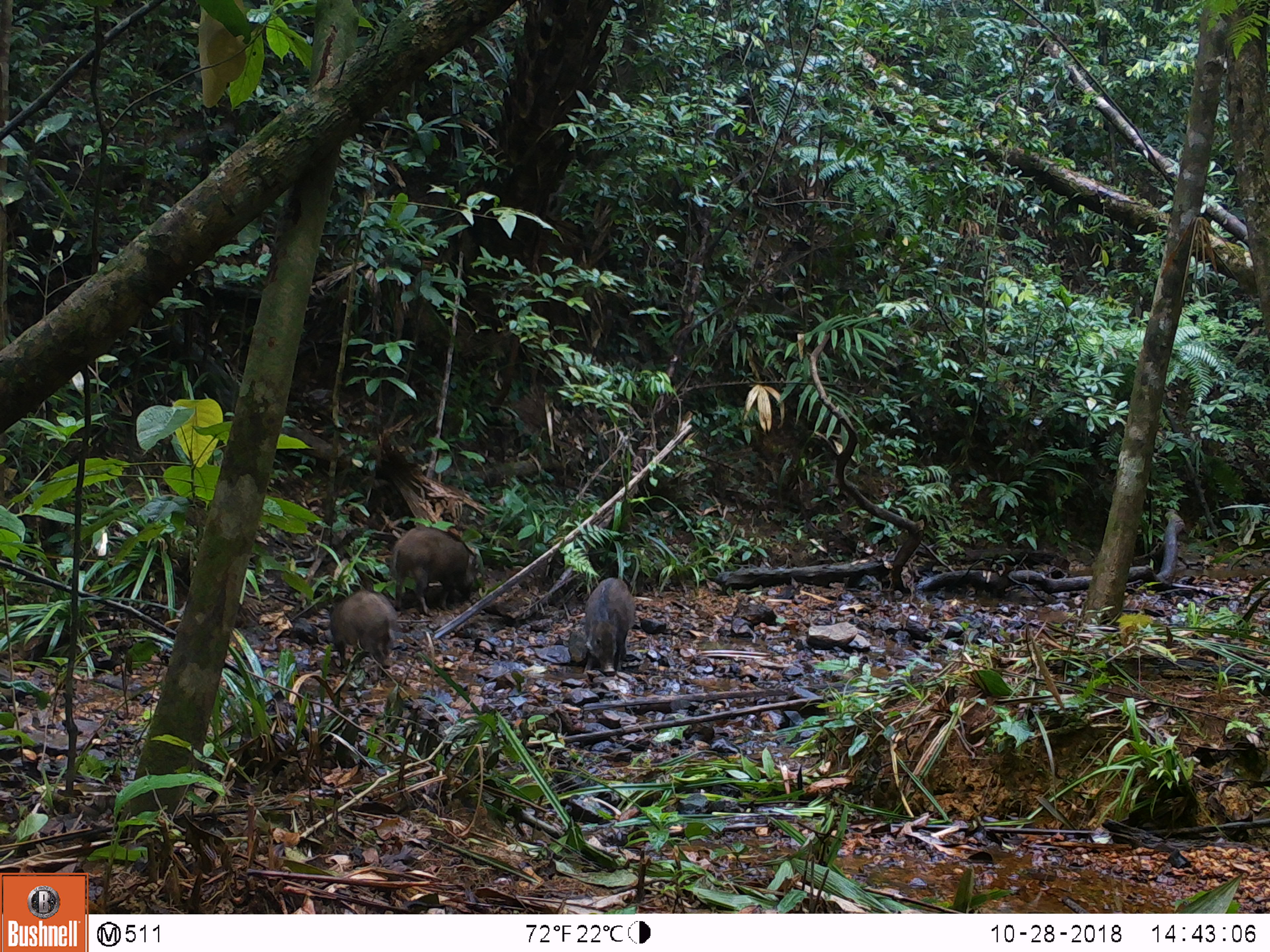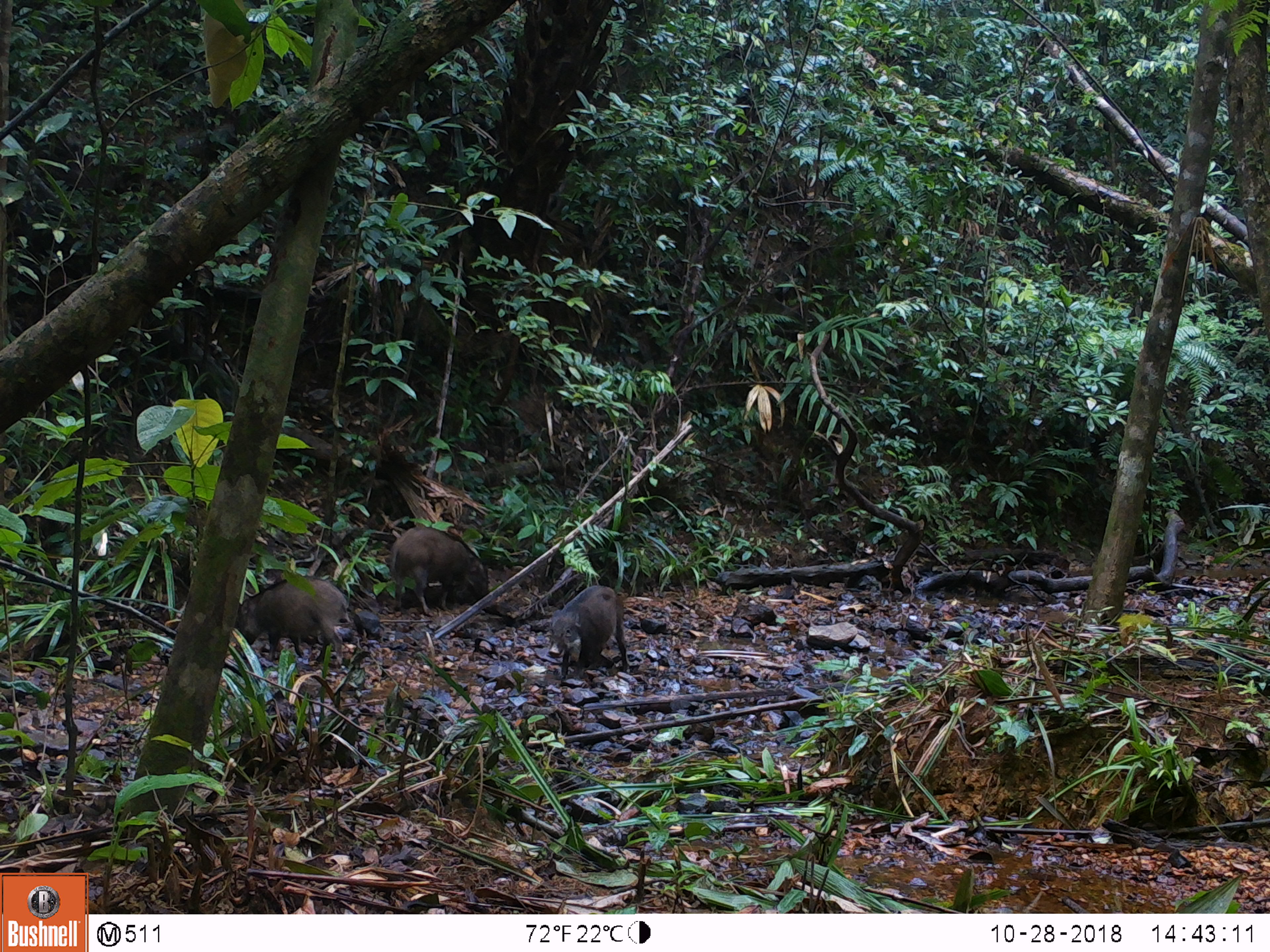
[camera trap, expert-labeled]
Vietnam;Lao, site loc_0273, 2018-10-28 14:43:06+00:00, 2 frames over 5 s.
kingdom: Animalia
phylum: Chordata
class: Mammalia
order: Artiodactyla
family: Suidae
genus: Sus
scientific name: Sus scrofa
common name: eurasian wild pig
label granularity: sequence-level